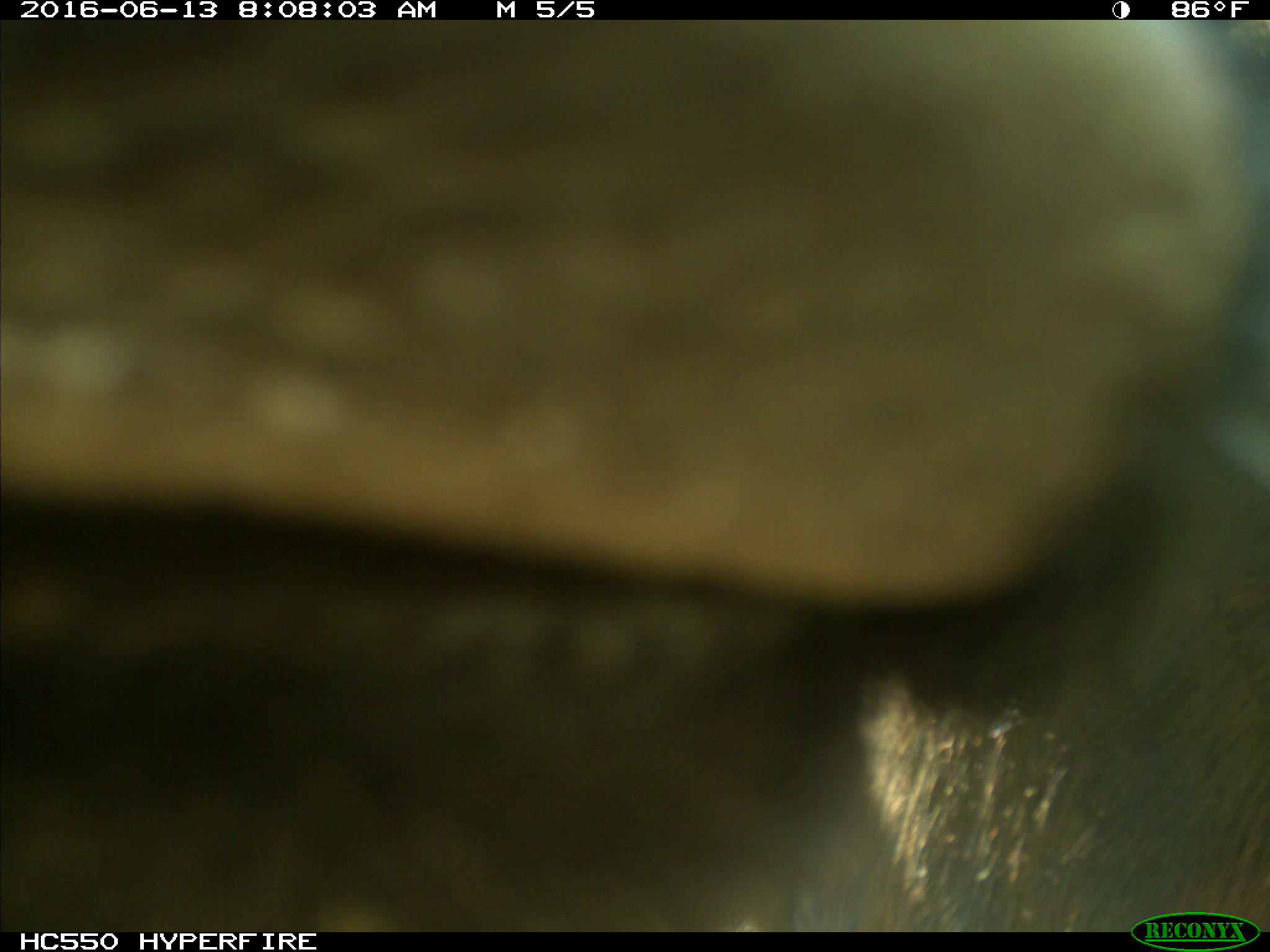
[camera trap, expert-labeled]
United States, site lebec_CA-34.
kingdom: Animalia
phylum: Chordata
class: Mammalia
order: Artiodactyla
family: Bovidae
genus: Bos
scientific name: Bos taurus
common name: domestic cow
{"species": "Bos taurus (domestic cow)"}